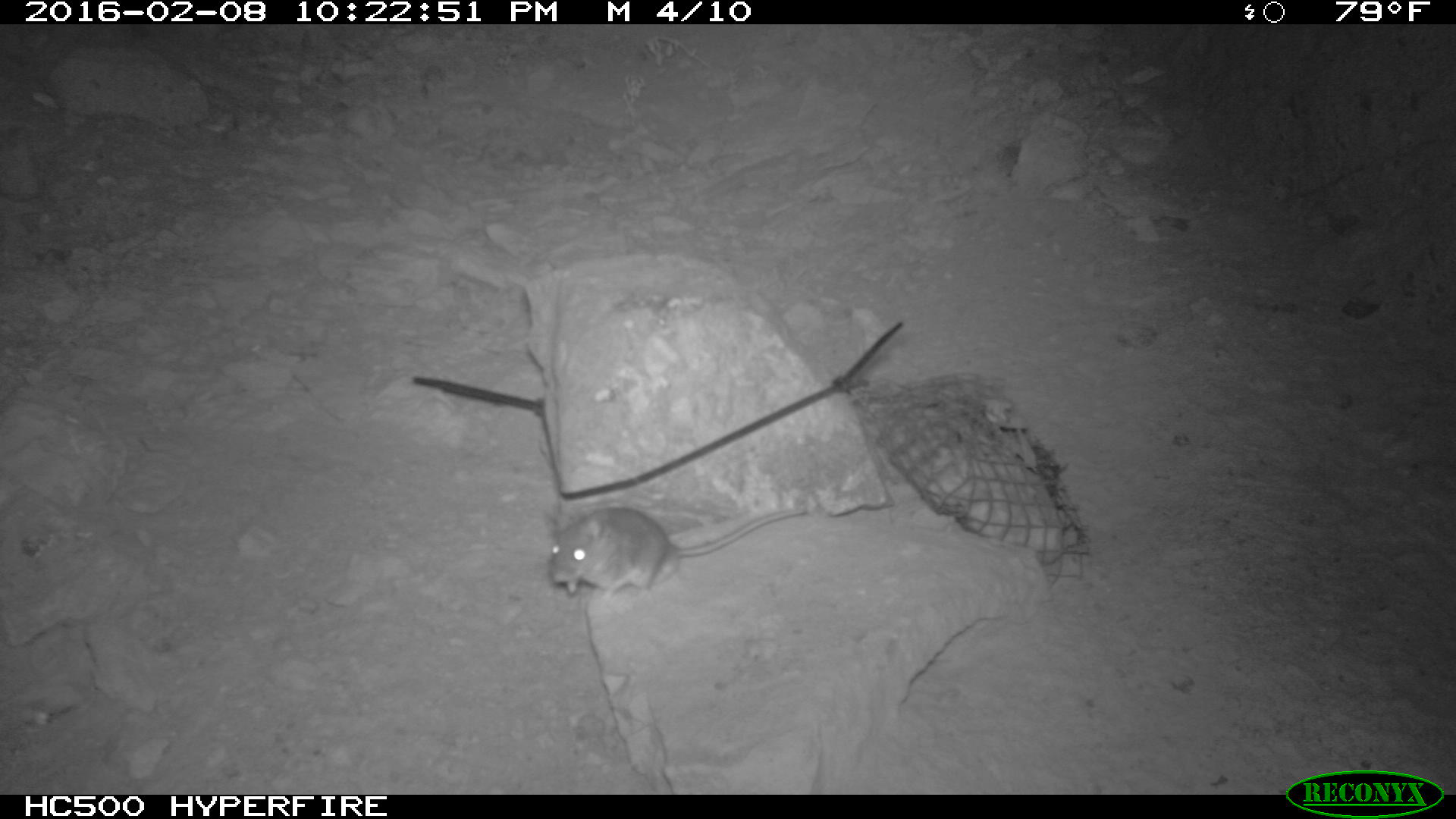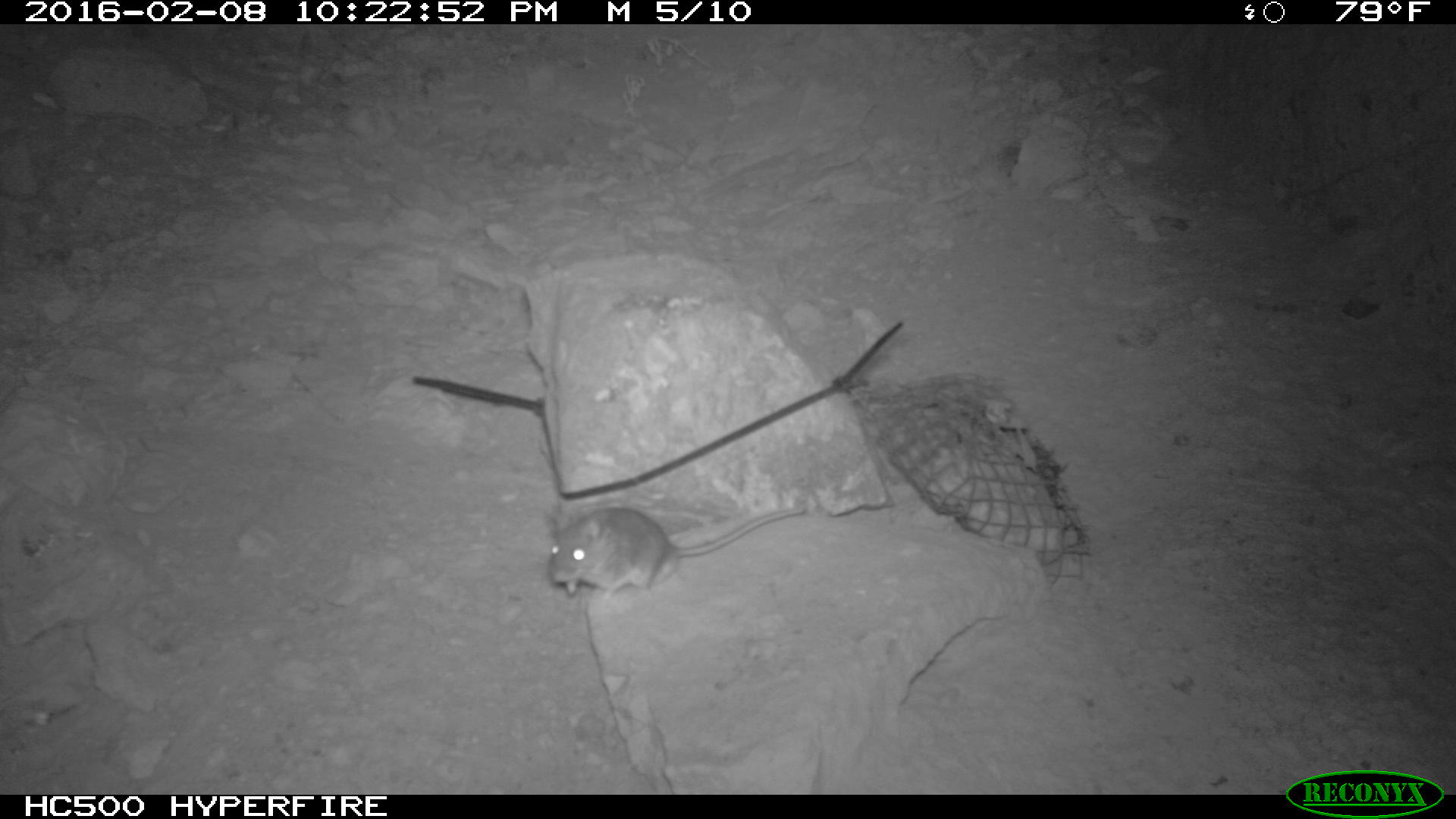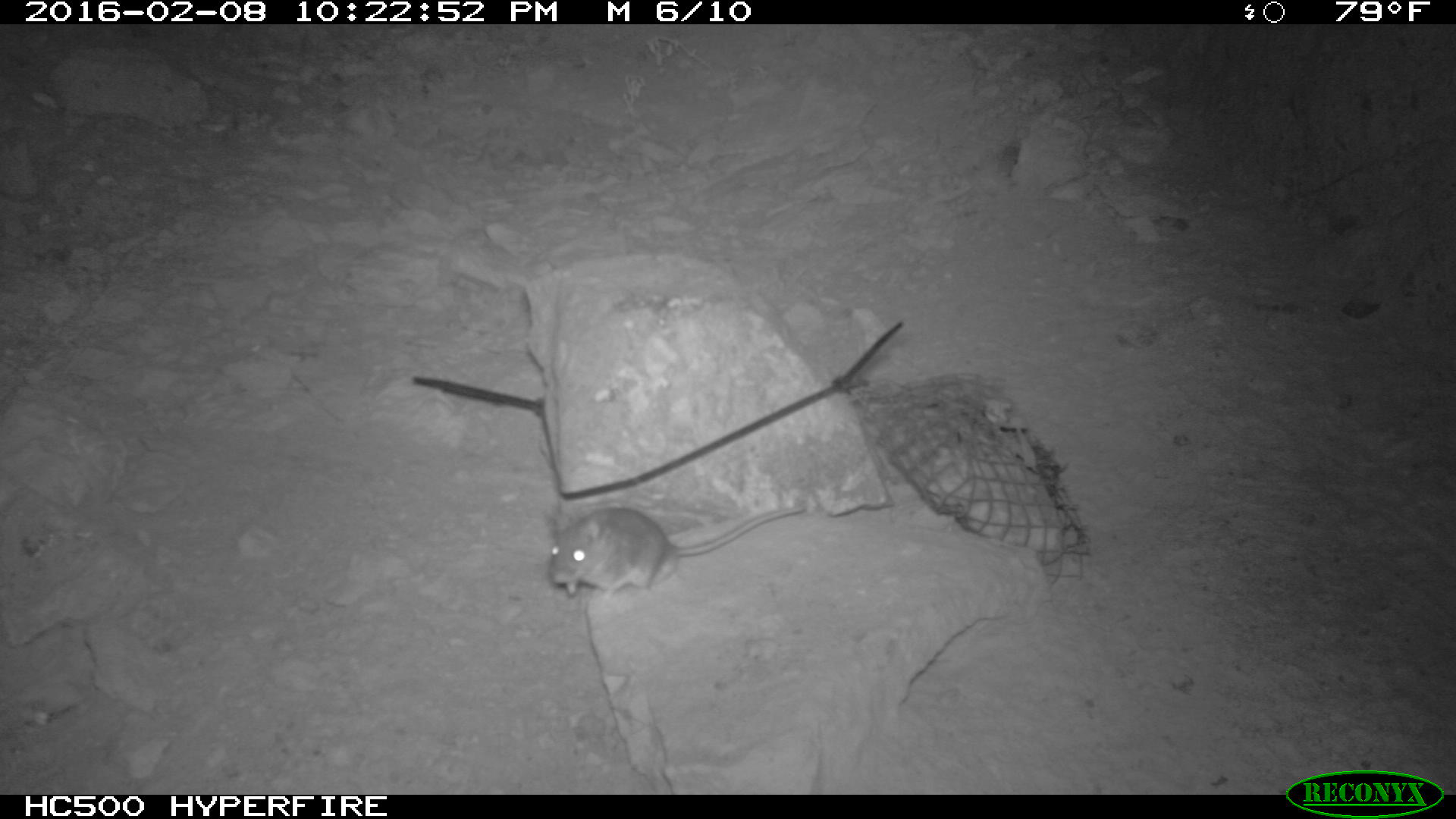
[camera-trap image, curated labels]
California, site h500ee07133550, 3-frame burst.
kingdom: Animalia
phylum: Chordata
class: Mammalia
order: Rodentia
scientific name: Rodentia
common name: rodent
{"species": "rodent (Rodentia)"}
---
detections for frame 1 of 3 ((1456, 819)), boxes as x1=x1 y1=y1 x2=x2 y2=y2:
rodent: x1=545 y1=492 x2=808 y2=593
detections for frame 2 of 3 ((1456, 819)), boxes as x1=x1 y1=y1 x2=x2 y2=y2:
rodent: x1=547 y1=499 x2=808 y2=595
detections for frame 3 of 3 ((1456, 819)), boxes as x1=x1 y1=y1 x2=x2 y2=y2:
rodent: x1=545 y1=504 x2=808 y2=599